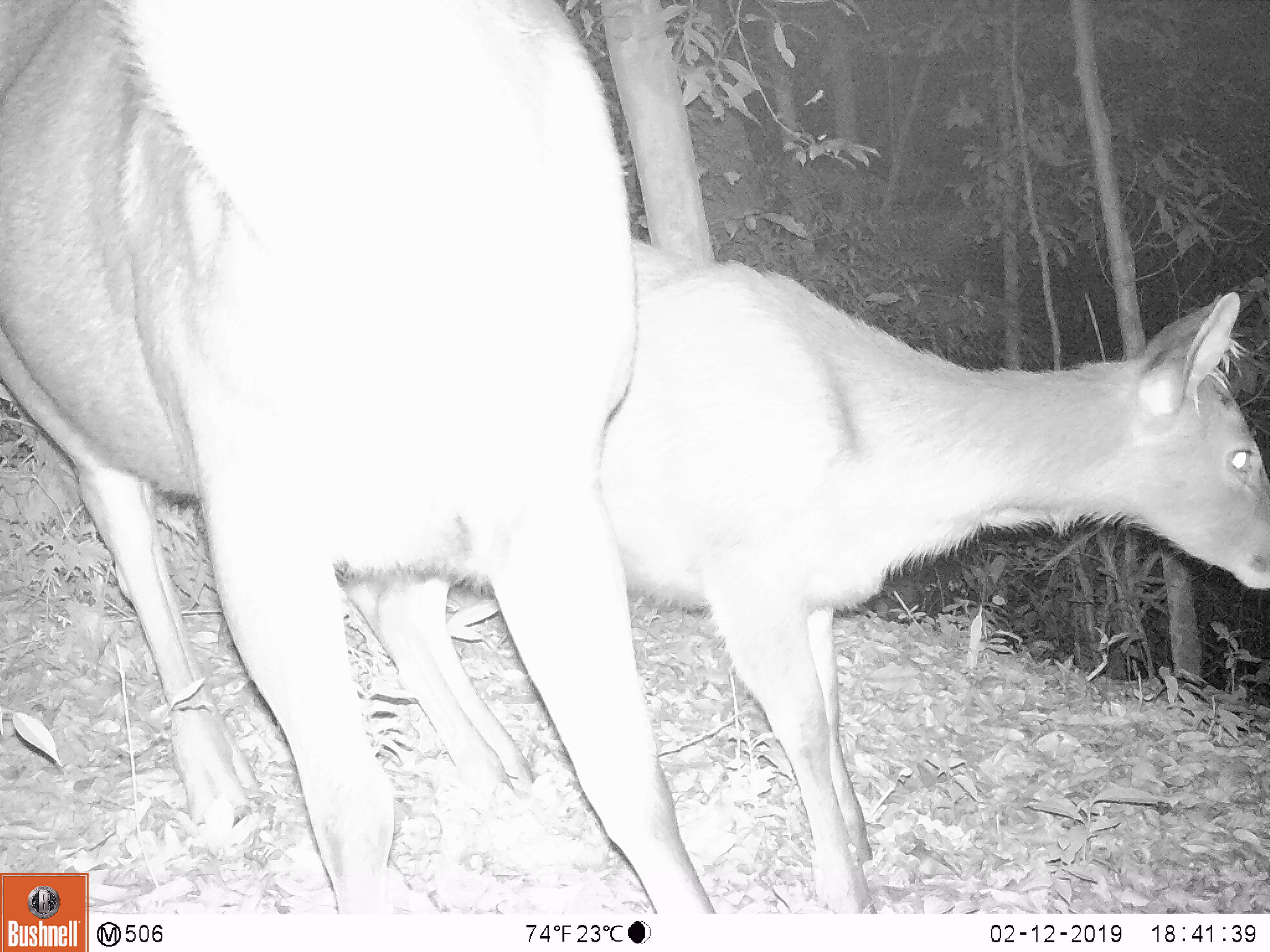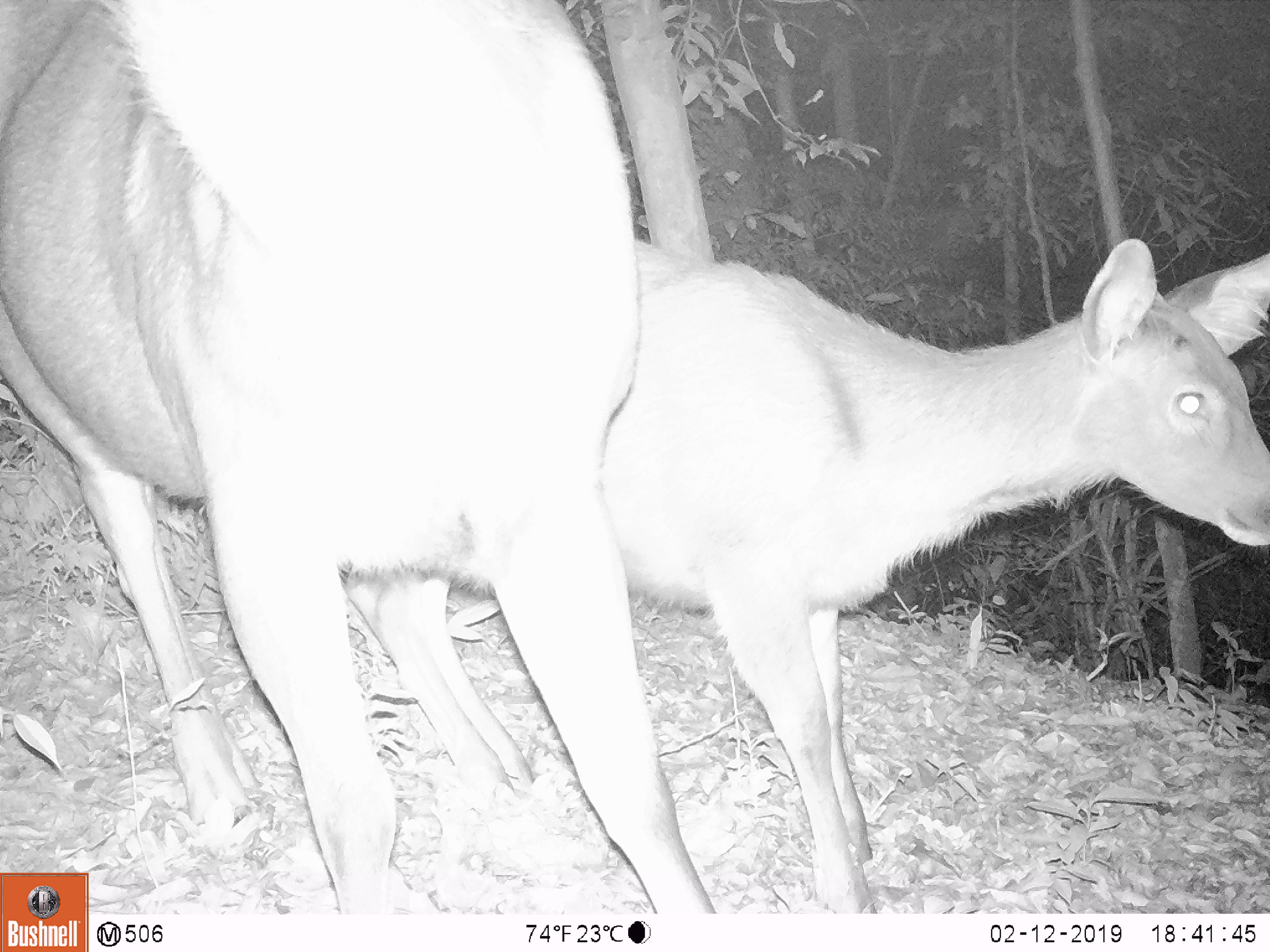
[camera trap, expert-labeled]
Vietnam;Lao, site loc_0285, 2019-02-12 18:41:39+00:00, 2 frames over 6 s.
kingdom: Animalia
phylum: Chordata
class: Mammalia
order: Artiodactyla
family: Cervidae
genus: Rusa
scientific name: Rusa unicolor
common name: sambar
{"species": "sambar (Rusa unicolor)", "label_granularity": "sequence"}